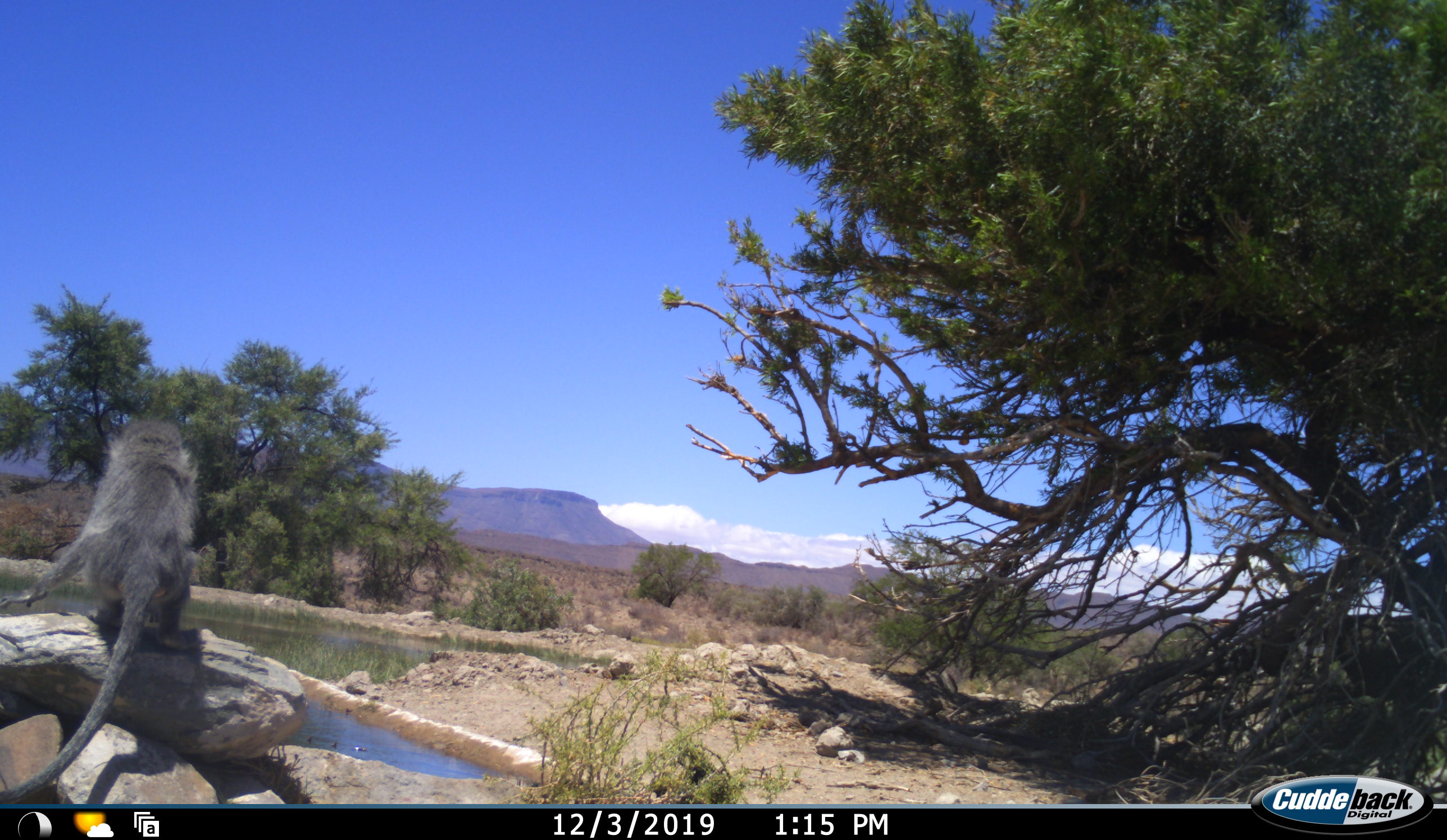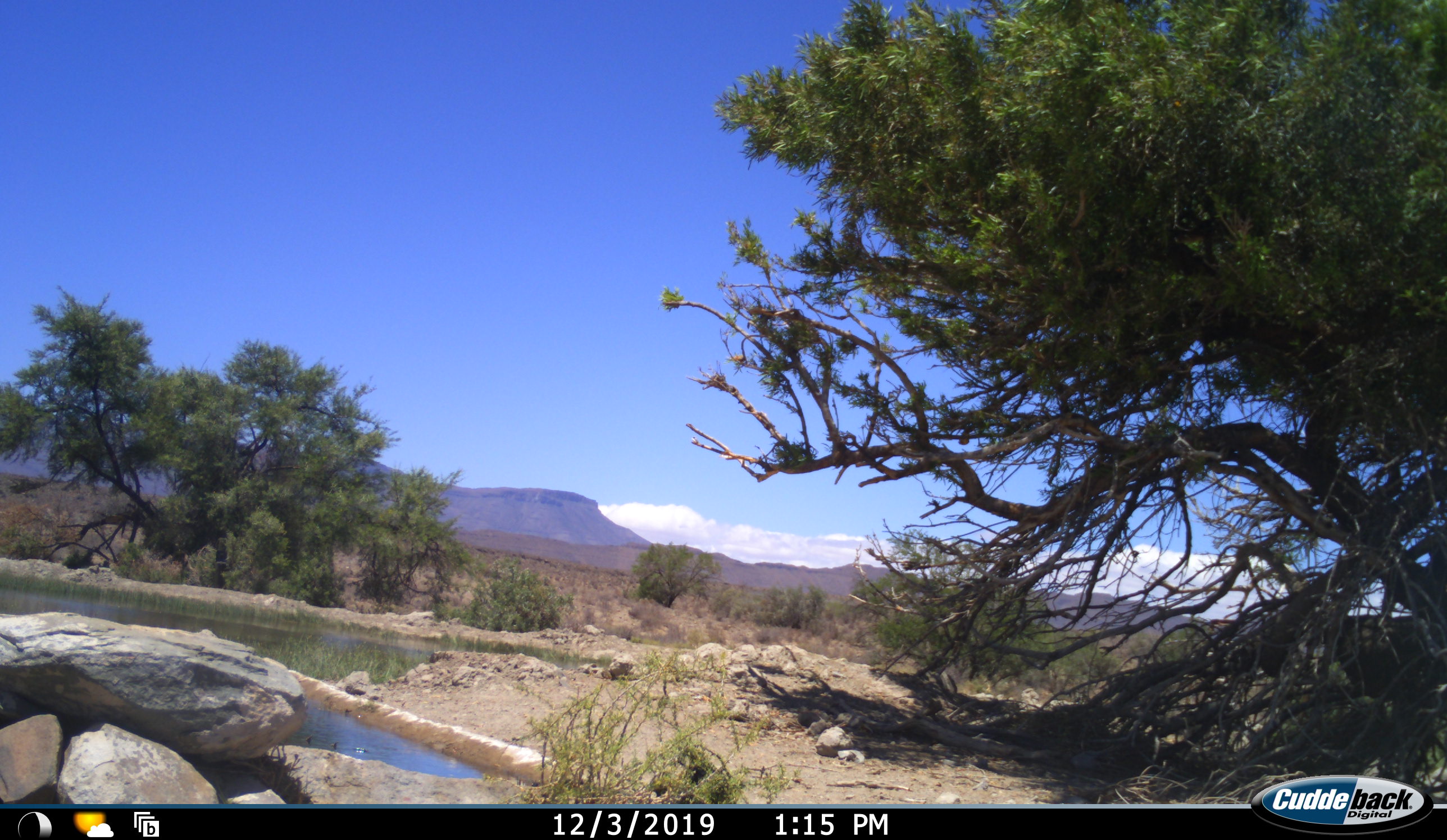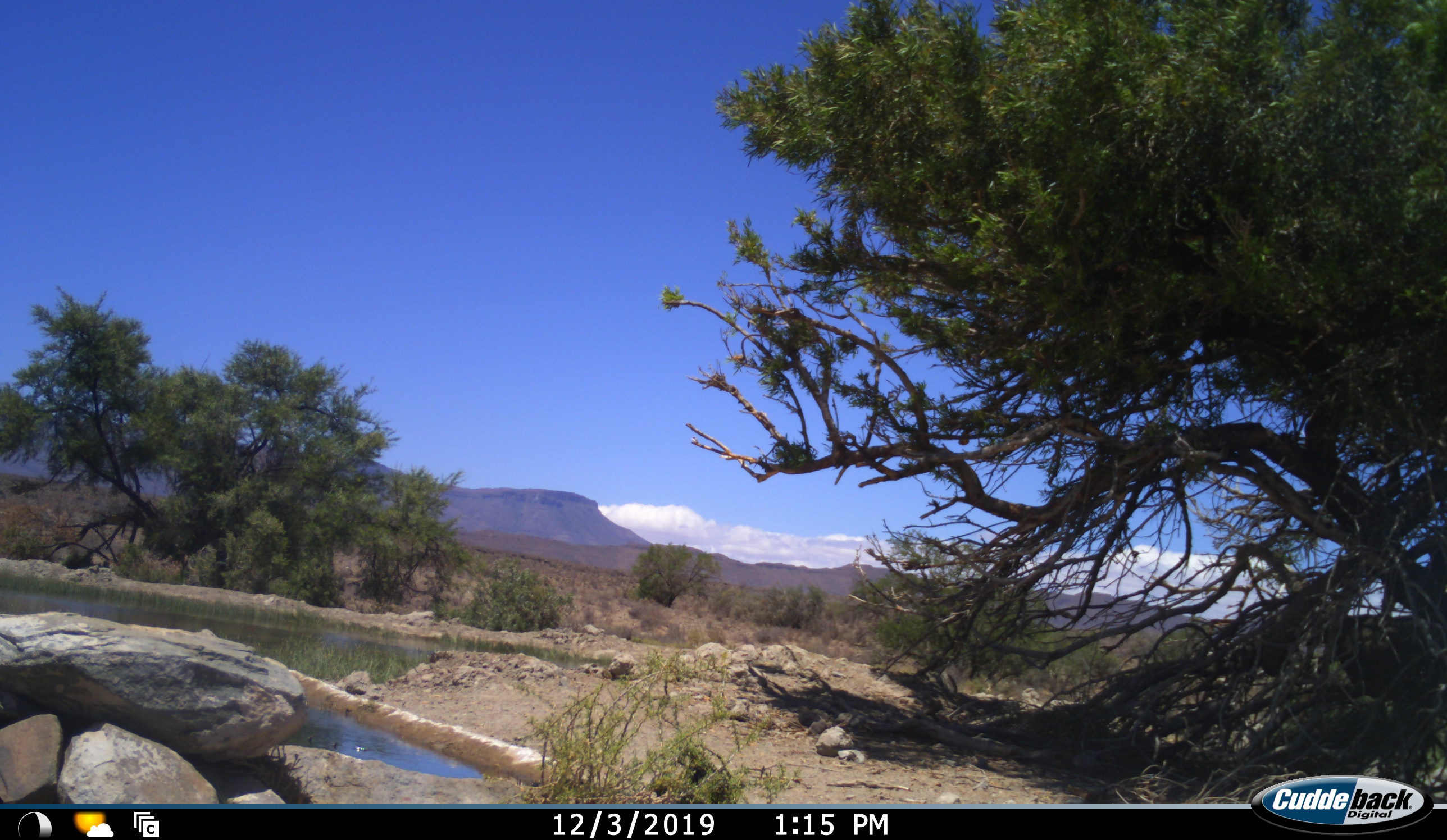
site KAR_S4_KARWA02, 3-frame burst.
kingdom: Animalia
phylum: Chordata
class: Mammalia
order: Primates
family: Cercopithecidae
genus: Chlorocebus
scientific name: Chlorocebus pygerythrus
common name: vervet monkey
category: monkeyvervet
Monkeyvervet (vervet monkey) (Chlorocebus pygerythrus), count 1. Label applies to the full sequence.